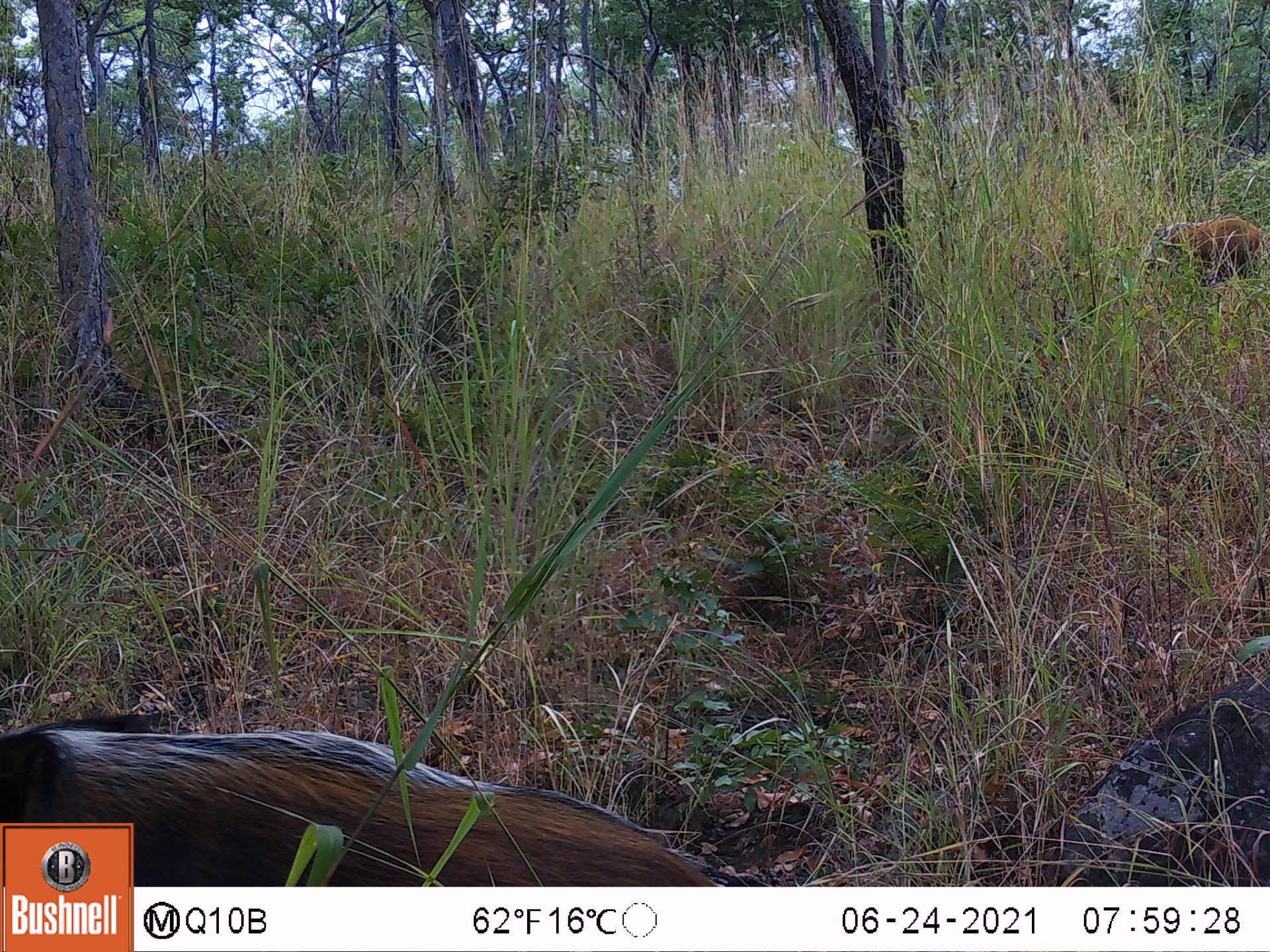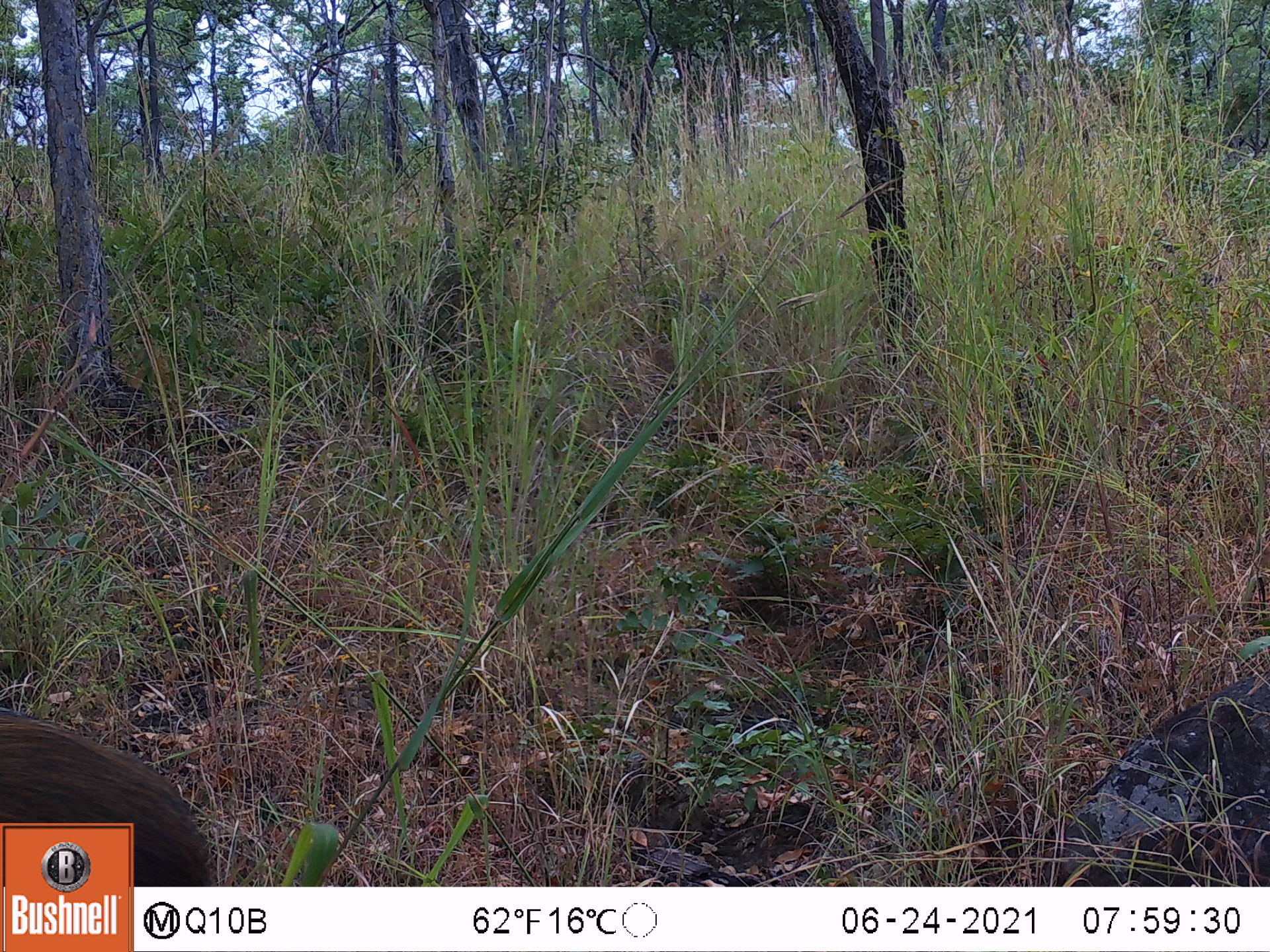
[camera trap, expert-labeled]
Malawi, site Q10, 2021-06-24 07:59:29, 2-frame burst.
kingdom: Animalia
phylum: Chordata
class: Mammalia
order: Artiodactyla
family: Suidae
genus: Potamochoerus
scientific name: Potamochoerus larvatus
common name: bushpig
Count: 2.